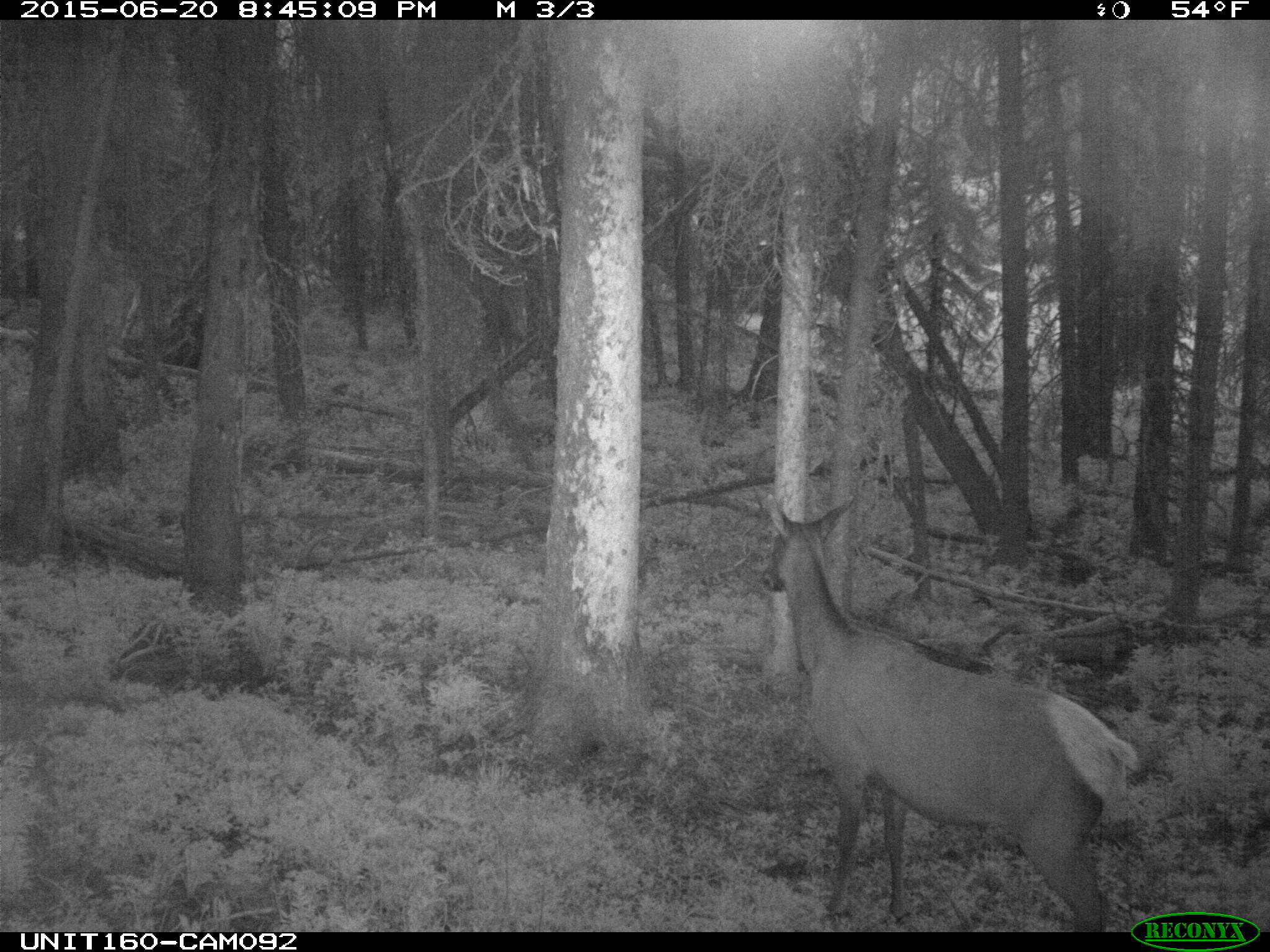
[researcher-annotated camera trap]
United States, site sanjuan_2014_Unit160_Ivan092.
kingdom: Animalia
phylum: Chordata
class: Mammalia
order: Artiodactyla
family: Cervidae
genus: Cervus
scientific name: Cervus elaphus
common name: red deer